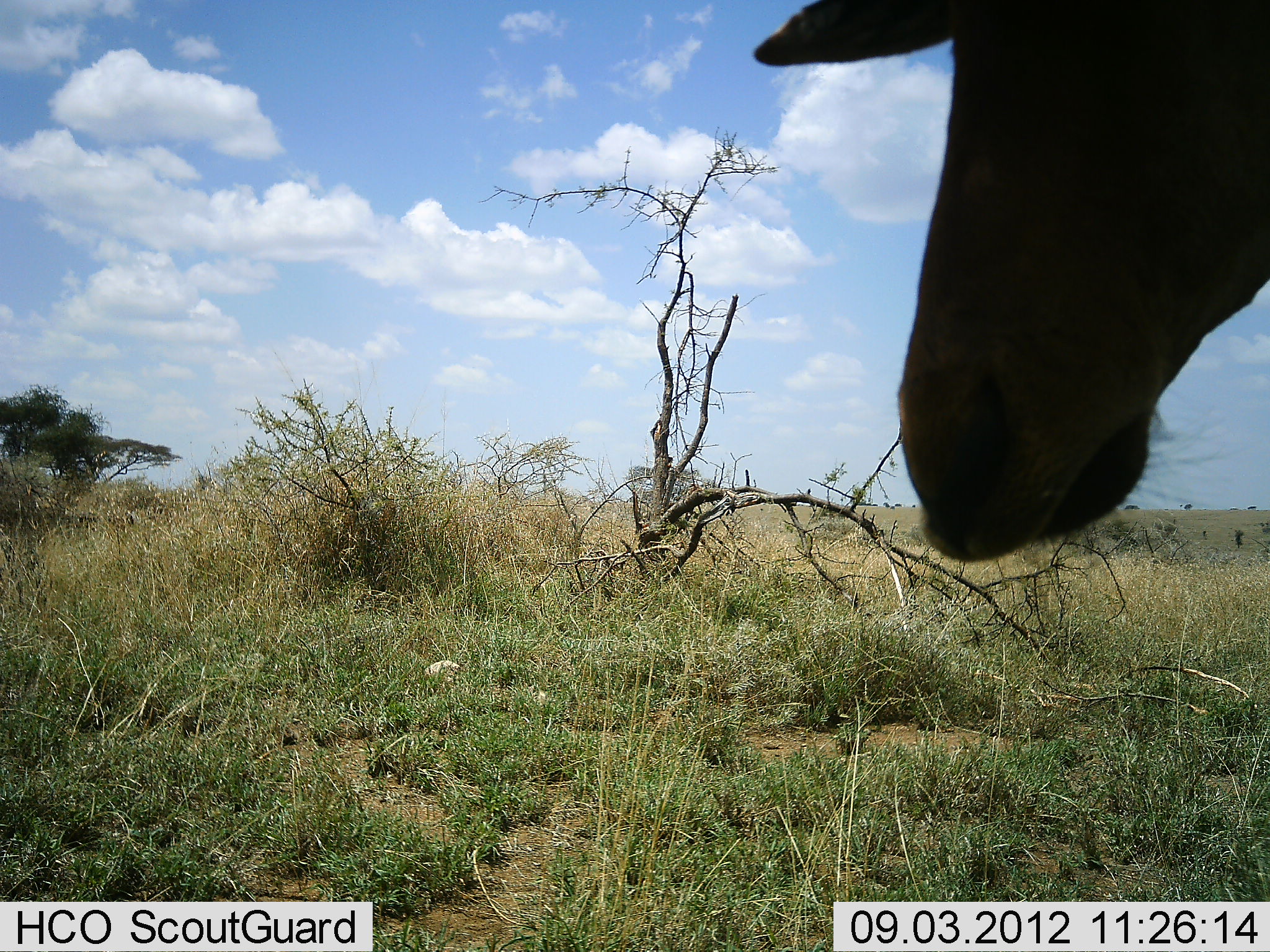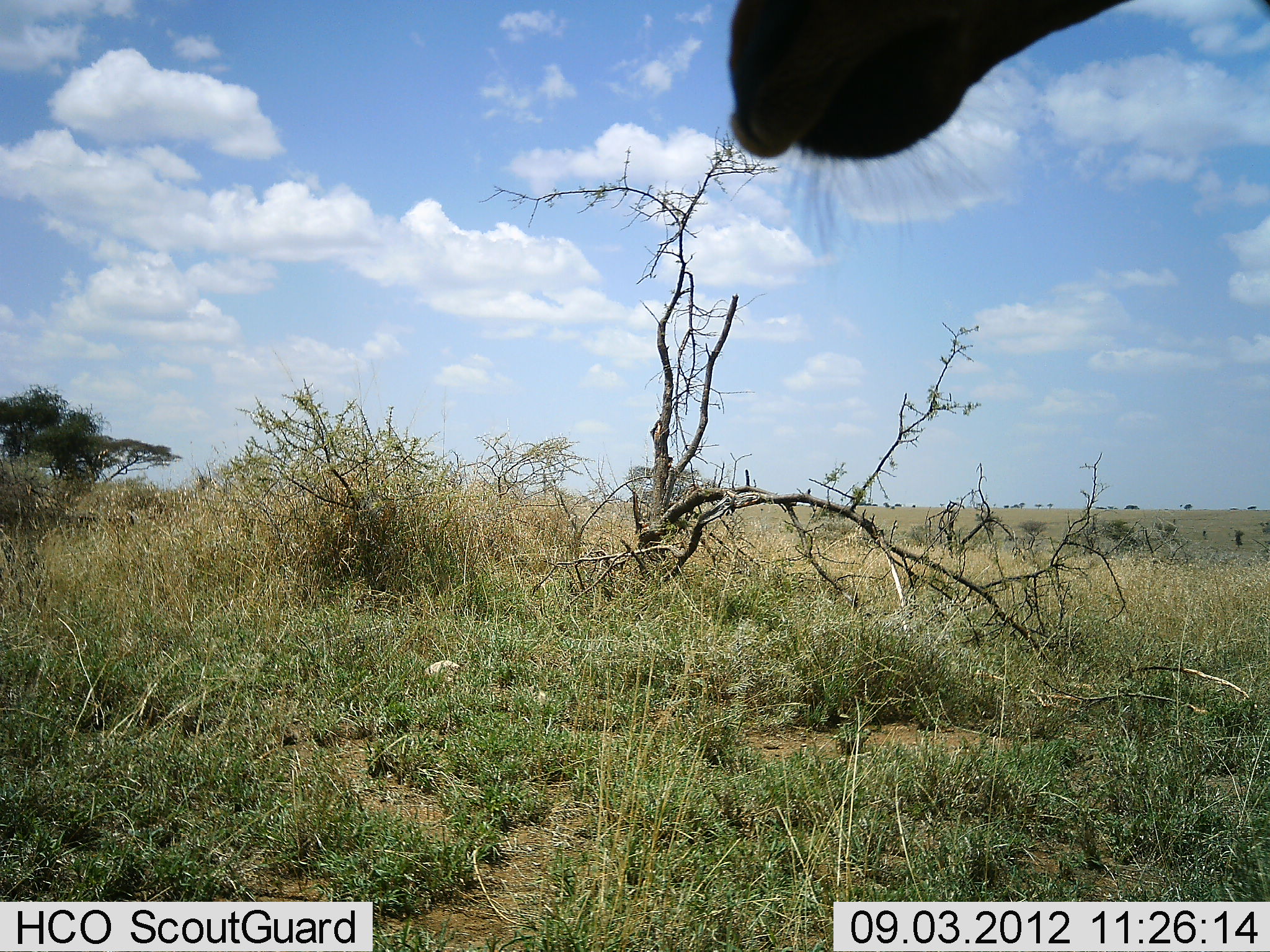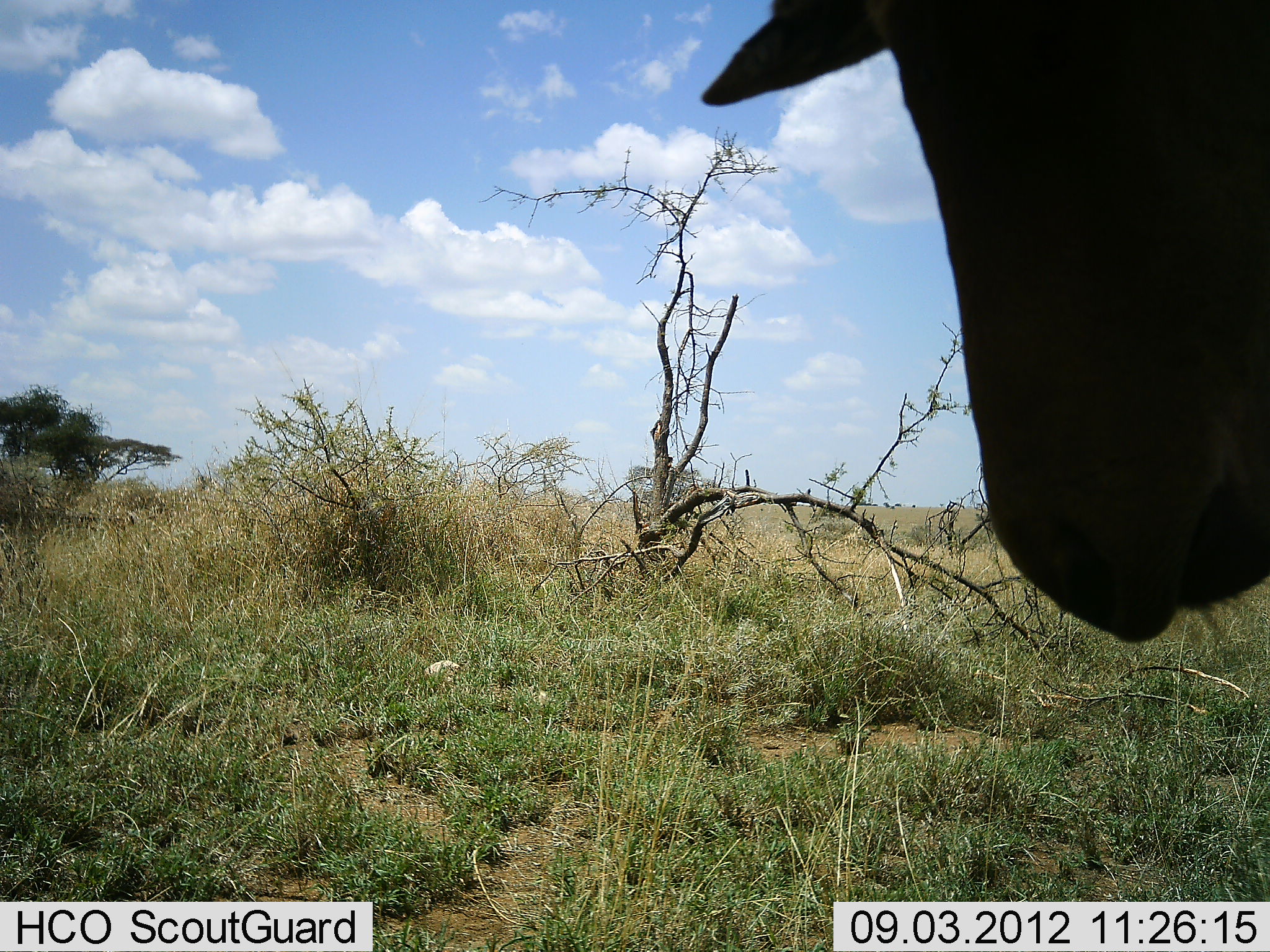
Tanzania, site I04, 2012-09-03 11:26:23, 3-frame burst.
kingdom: Animalia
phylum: Chordata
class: Mammalia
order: Artiodactyla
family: Bovidae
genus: Alcelaphus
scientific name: Alcelaphus buselaphus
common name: hartebeest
Hartebeest (Alcelaphus buselaphus), count 1. Behavior (volunteer vote fractions): standing 90%, resting 0%, moving 0%, interacting 10%. Young present (vote fraction): 0%. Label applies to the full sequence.